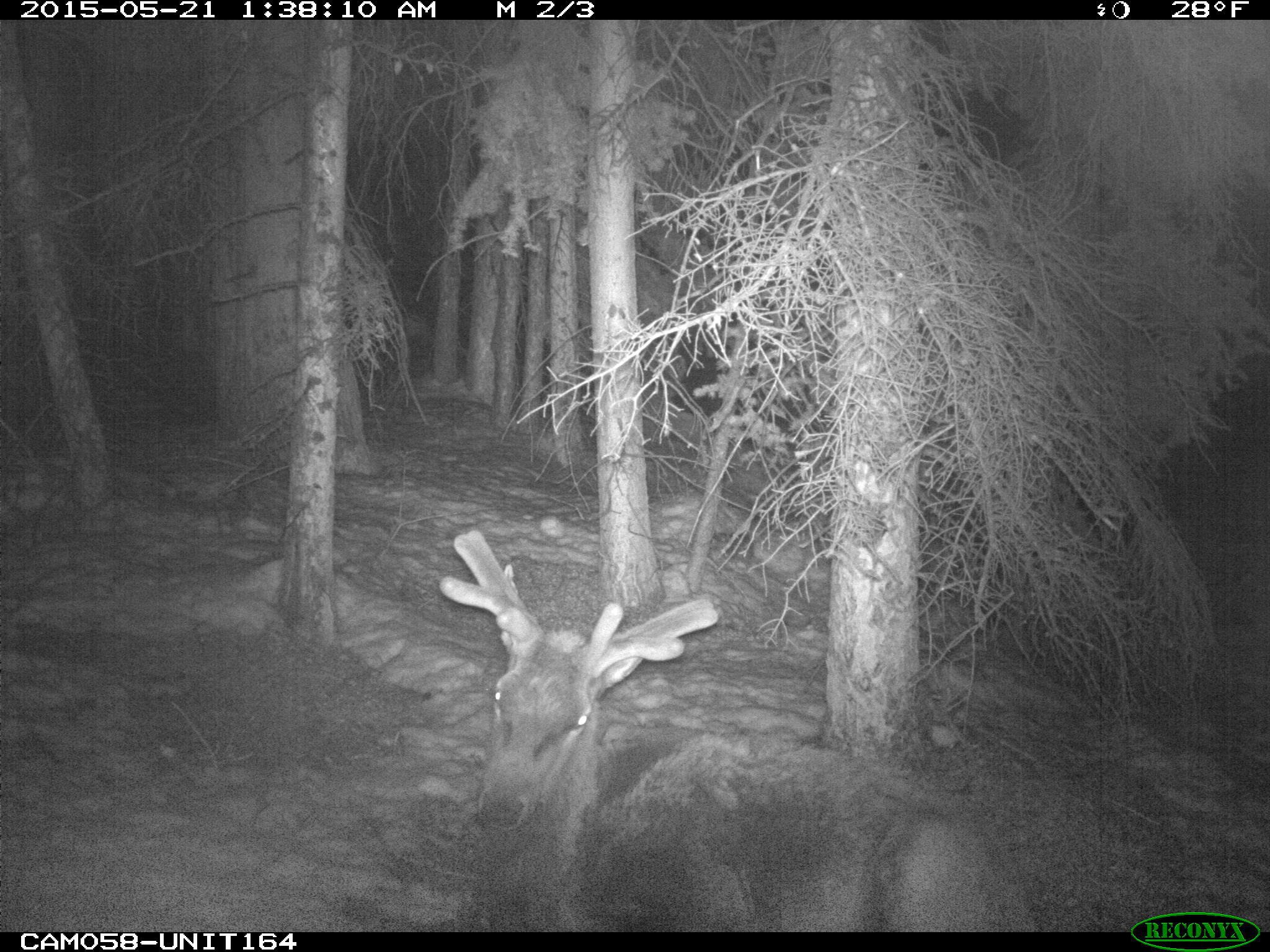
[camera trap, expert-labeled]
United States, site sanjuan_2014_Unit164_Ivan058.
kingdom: Animalia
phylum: Chordata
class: Mammalia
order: Artiodactyla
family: Cervidae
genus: Cervus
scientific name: Cervus elaphus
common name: red deer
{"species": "Cervus elaphus (red deer)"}